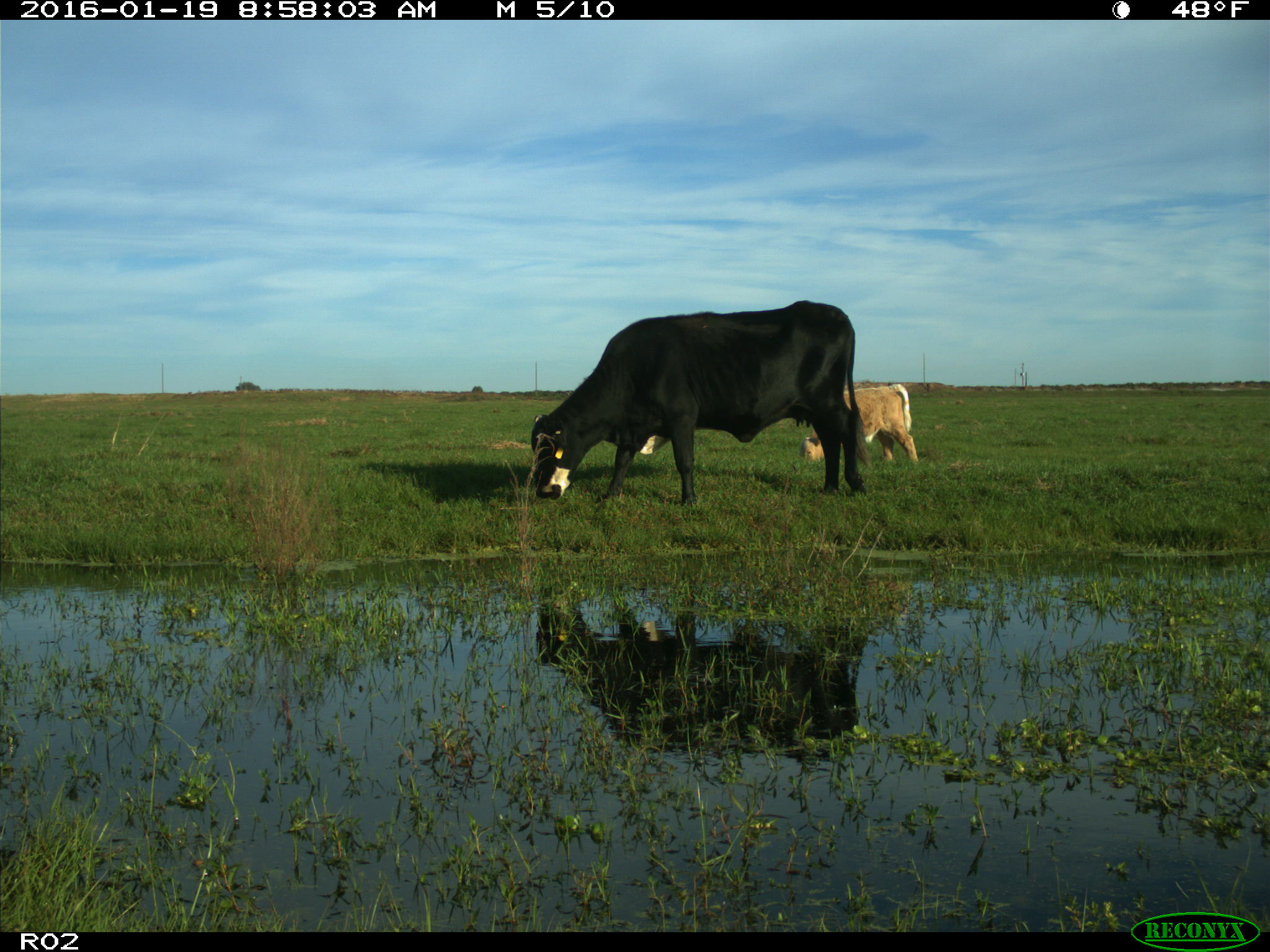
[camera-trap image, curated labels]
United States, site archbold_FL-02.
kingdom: Animalia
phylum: Chordata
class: Mammalia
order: Artiodactyla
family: Bovidae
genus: Bos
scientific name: Bos taurus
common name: domestic cow